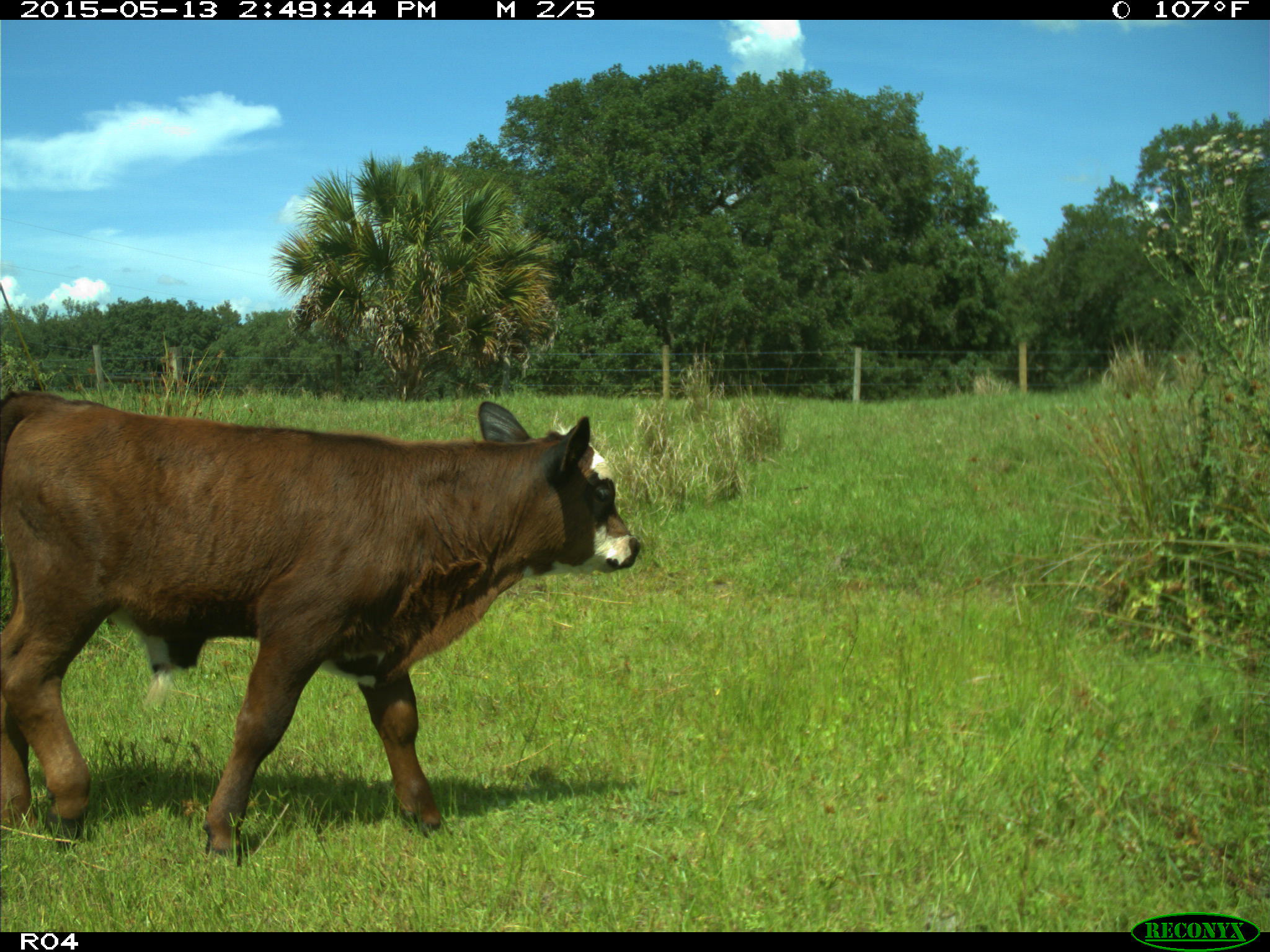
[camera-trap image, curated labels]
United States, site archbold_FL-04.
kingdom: Animalia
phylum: Chordata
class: Mammalia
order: Artiodactyla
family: Bovidae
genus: Bos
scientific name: Bos taurus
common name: domestic cow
Bos taurus (domestic cow).